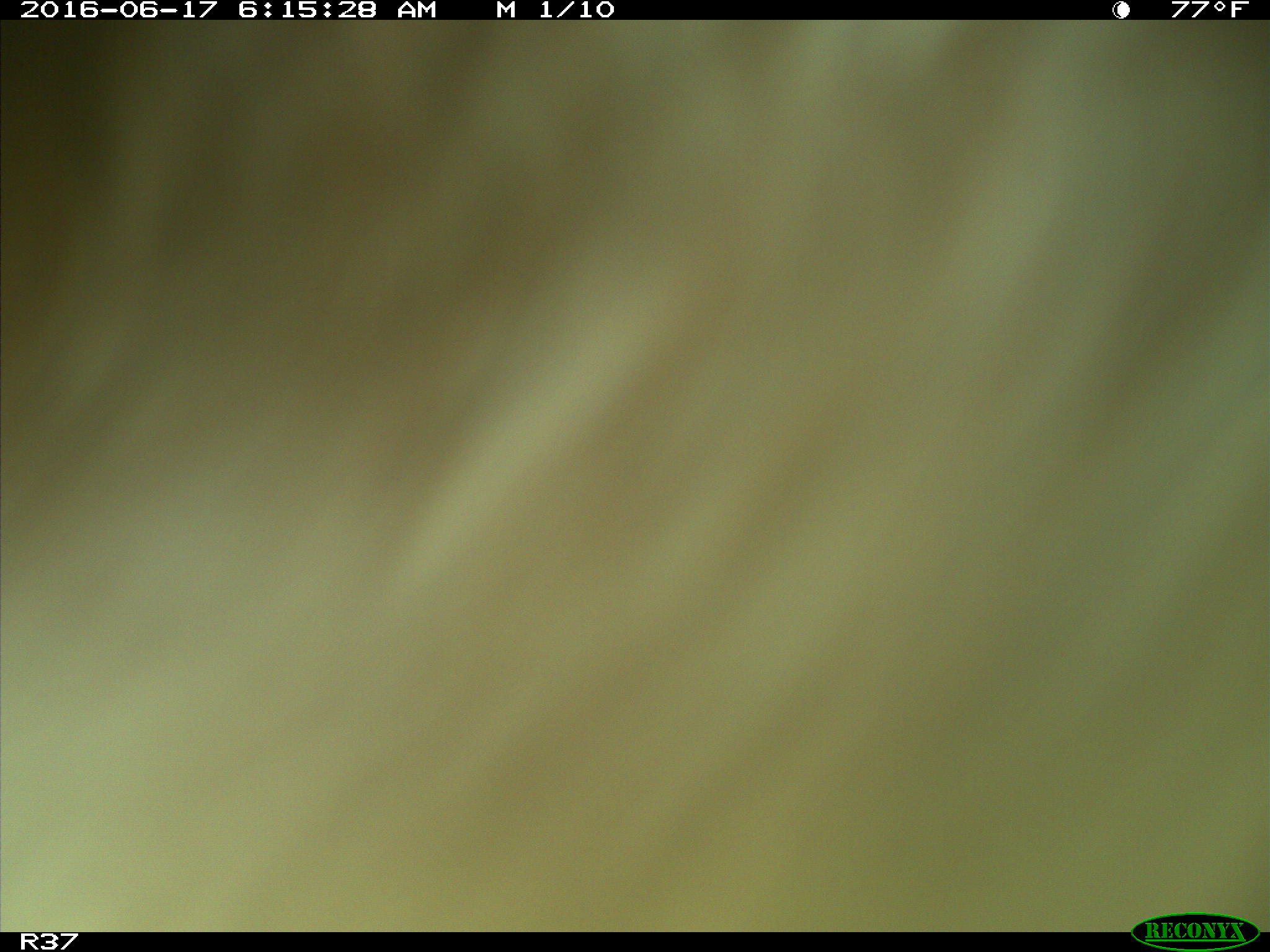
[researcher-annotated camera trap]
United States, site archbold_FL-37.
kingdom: Animalia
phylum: Chordata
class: Mammalia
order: Artiodactyla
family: Bovidae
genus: Bos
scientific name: Bos taurus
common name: domestic cow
Bos taurus (domestic cow).